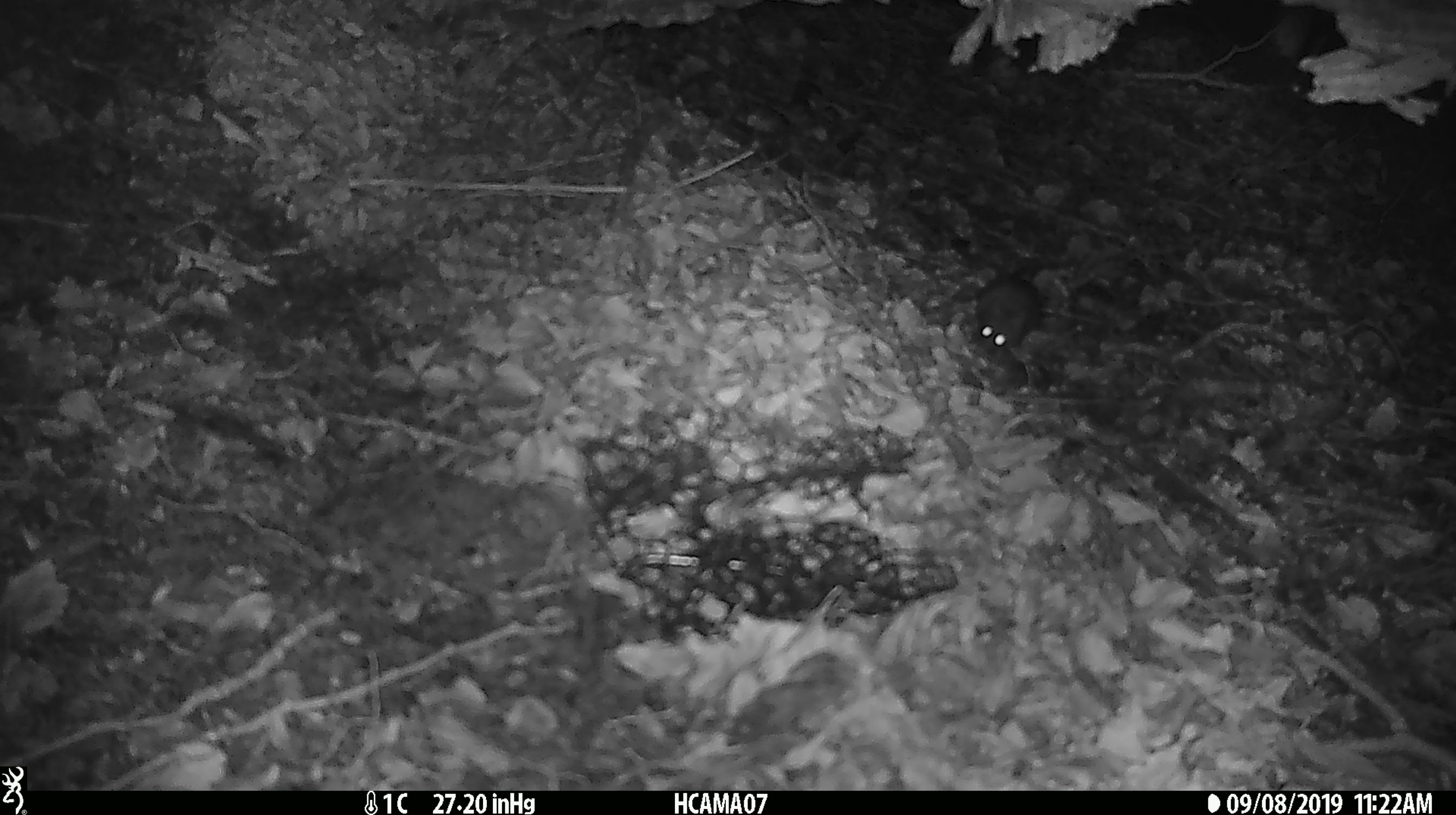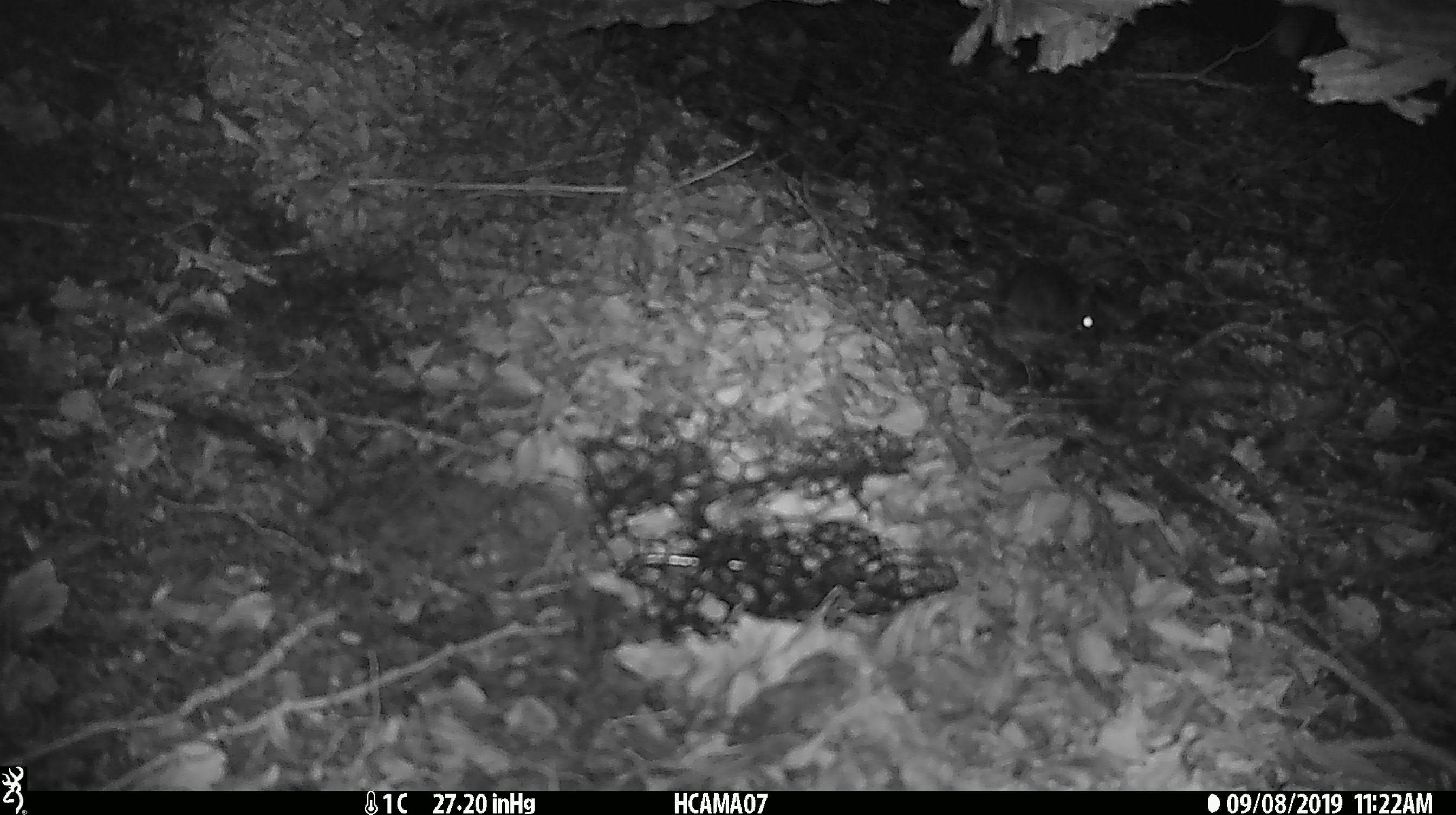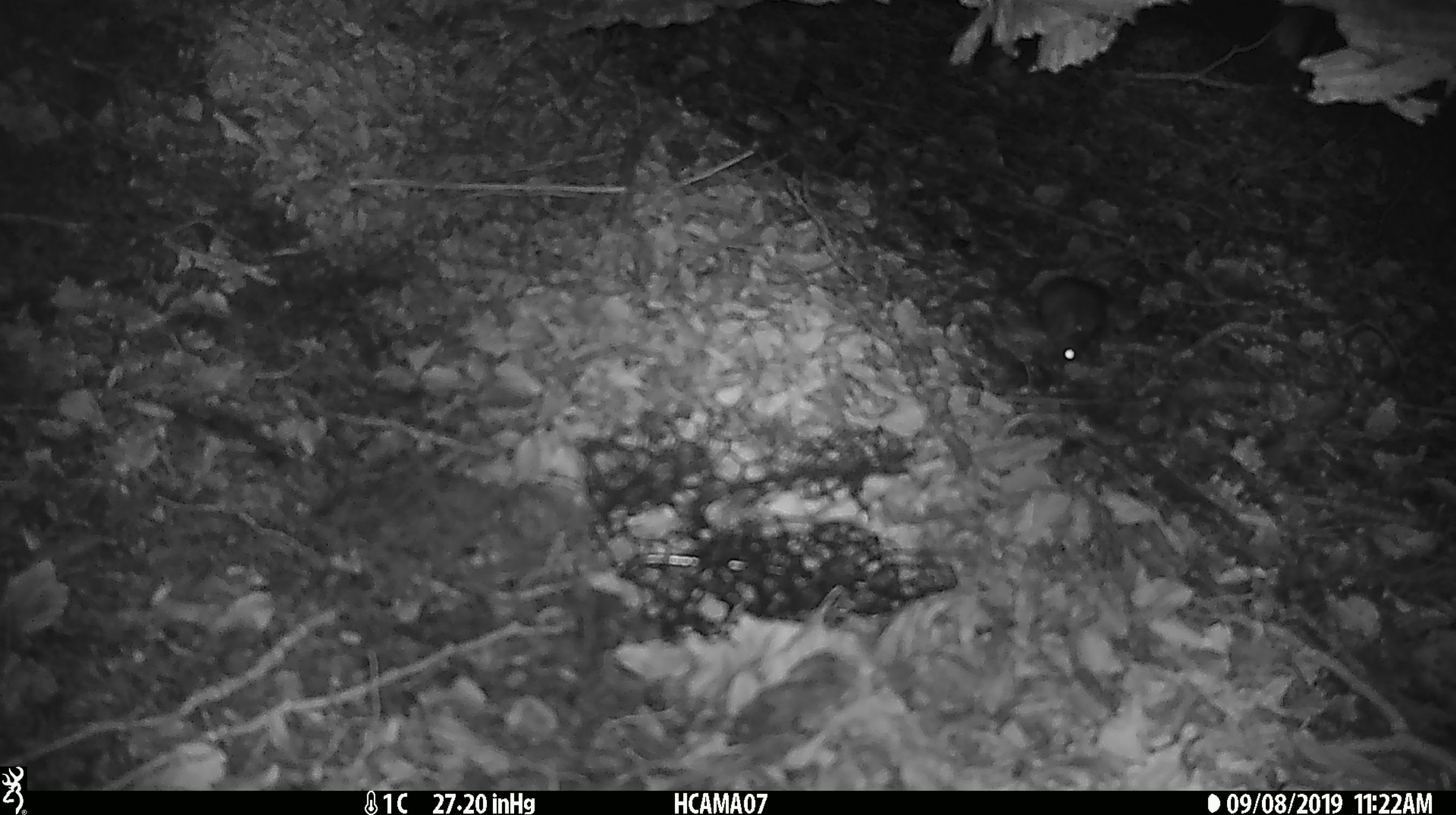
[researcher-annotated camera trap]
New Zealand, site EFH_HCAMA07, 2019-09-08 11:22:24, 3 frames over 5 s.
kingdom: Animalia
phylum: Chordata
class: Mammalia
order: Rodentia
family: Muridae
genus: Mus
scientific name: Mus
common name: mouse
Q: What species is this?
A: Mouse (Mus).